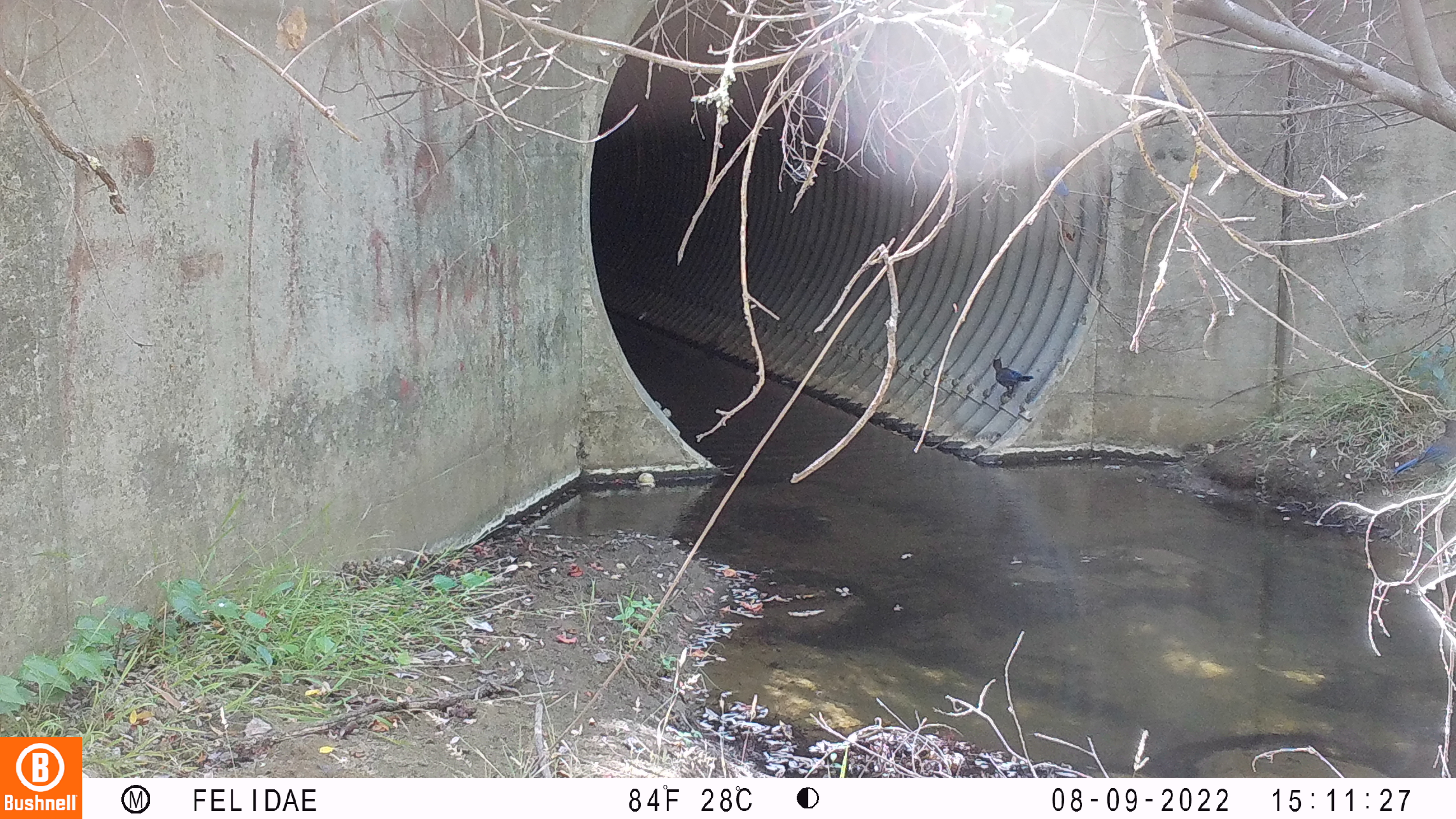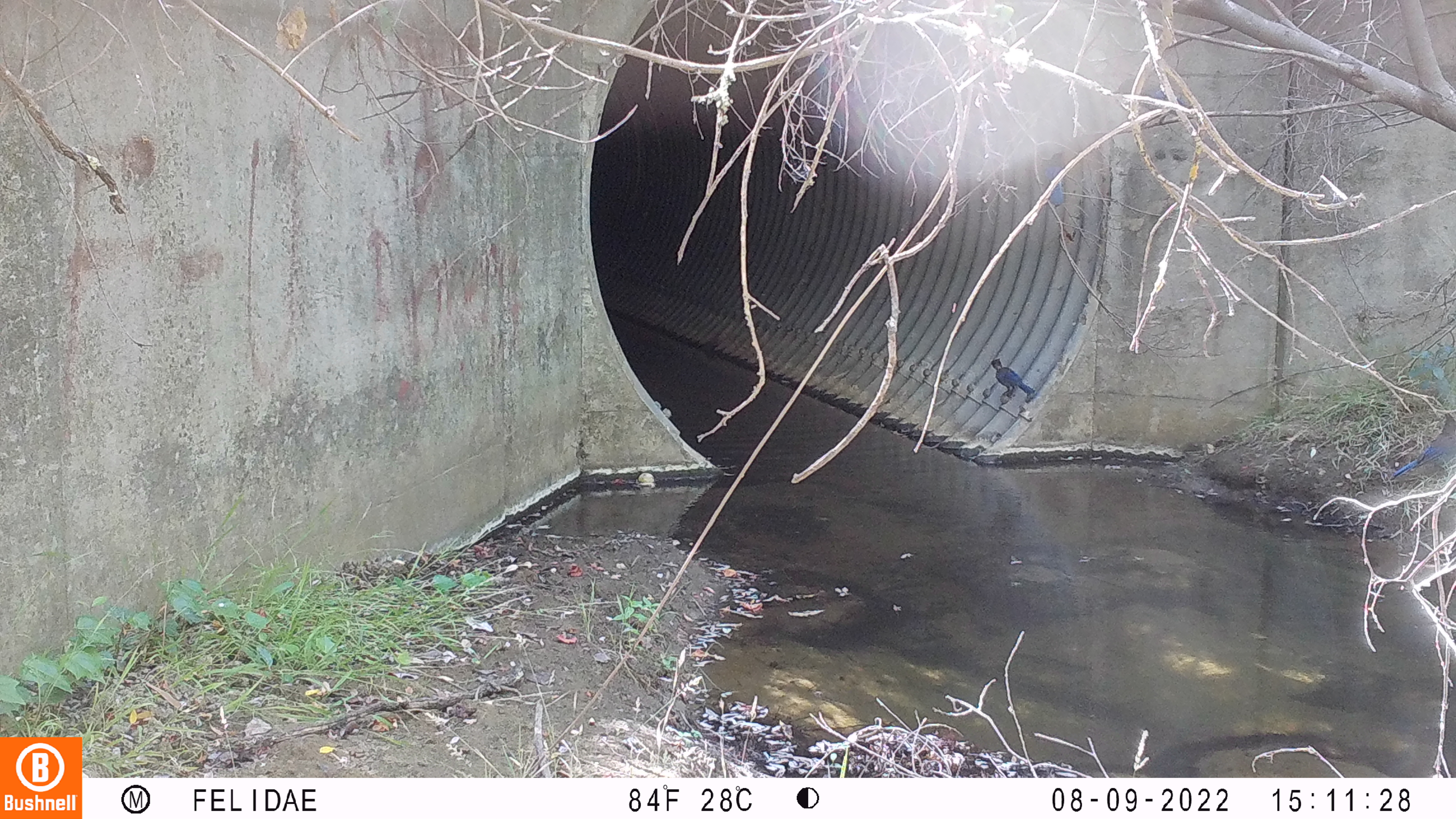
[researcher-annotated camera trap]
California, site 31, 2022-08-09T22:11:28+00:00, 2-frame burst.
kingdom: Animalia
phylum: Chordata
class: Aves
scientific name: Aves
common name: bird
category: unknown bird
Unknown bird (bird) (Aves).